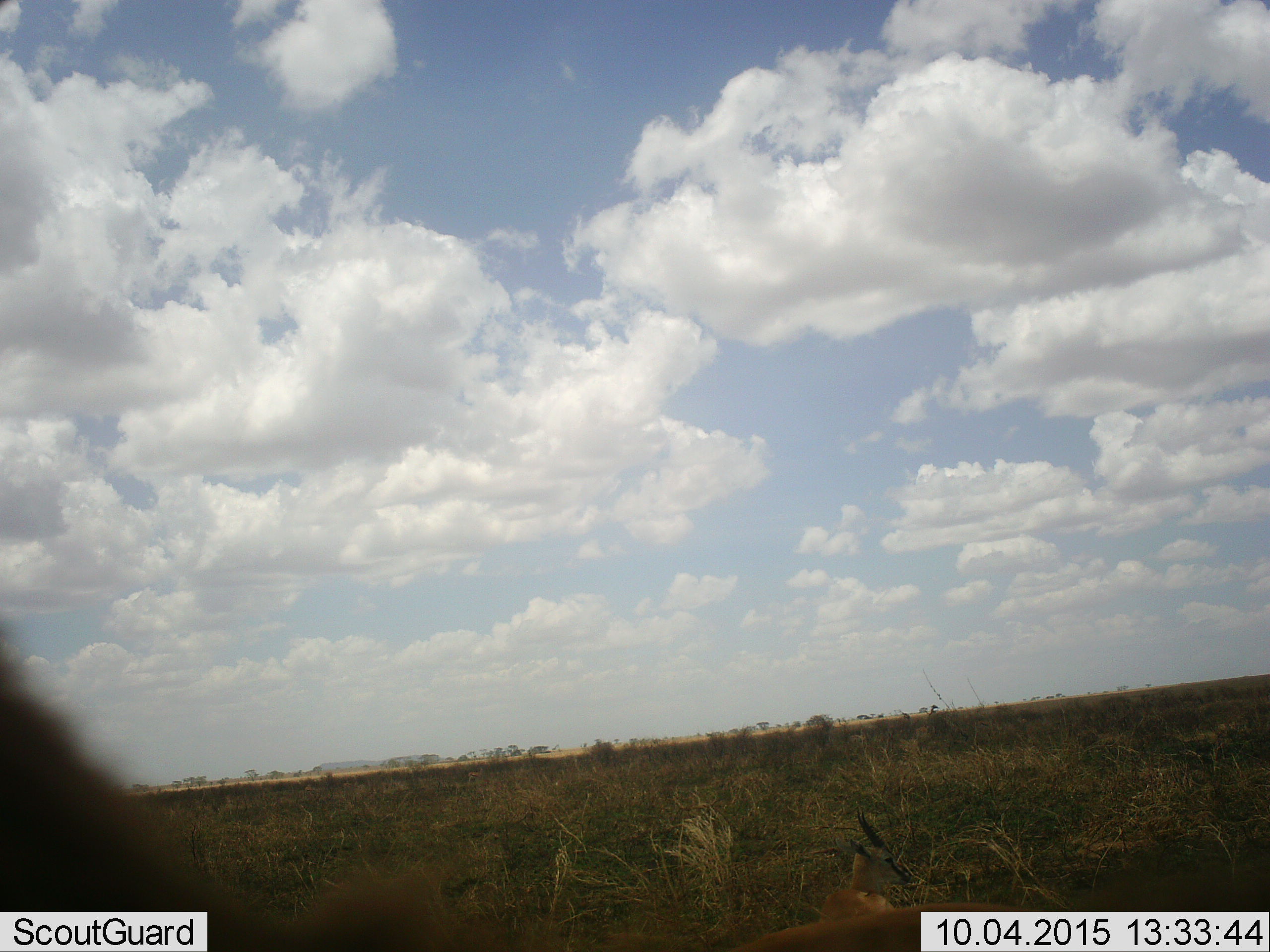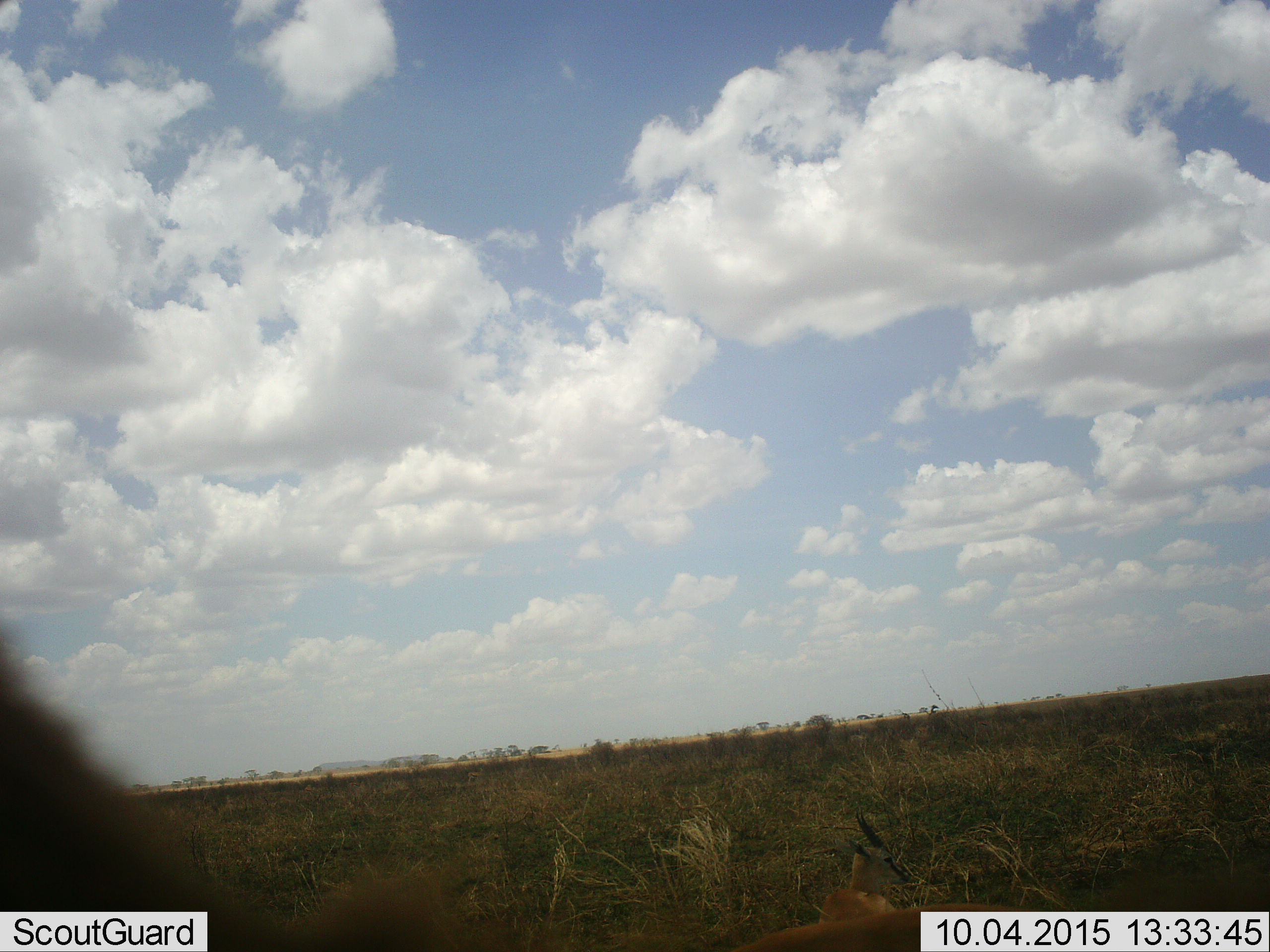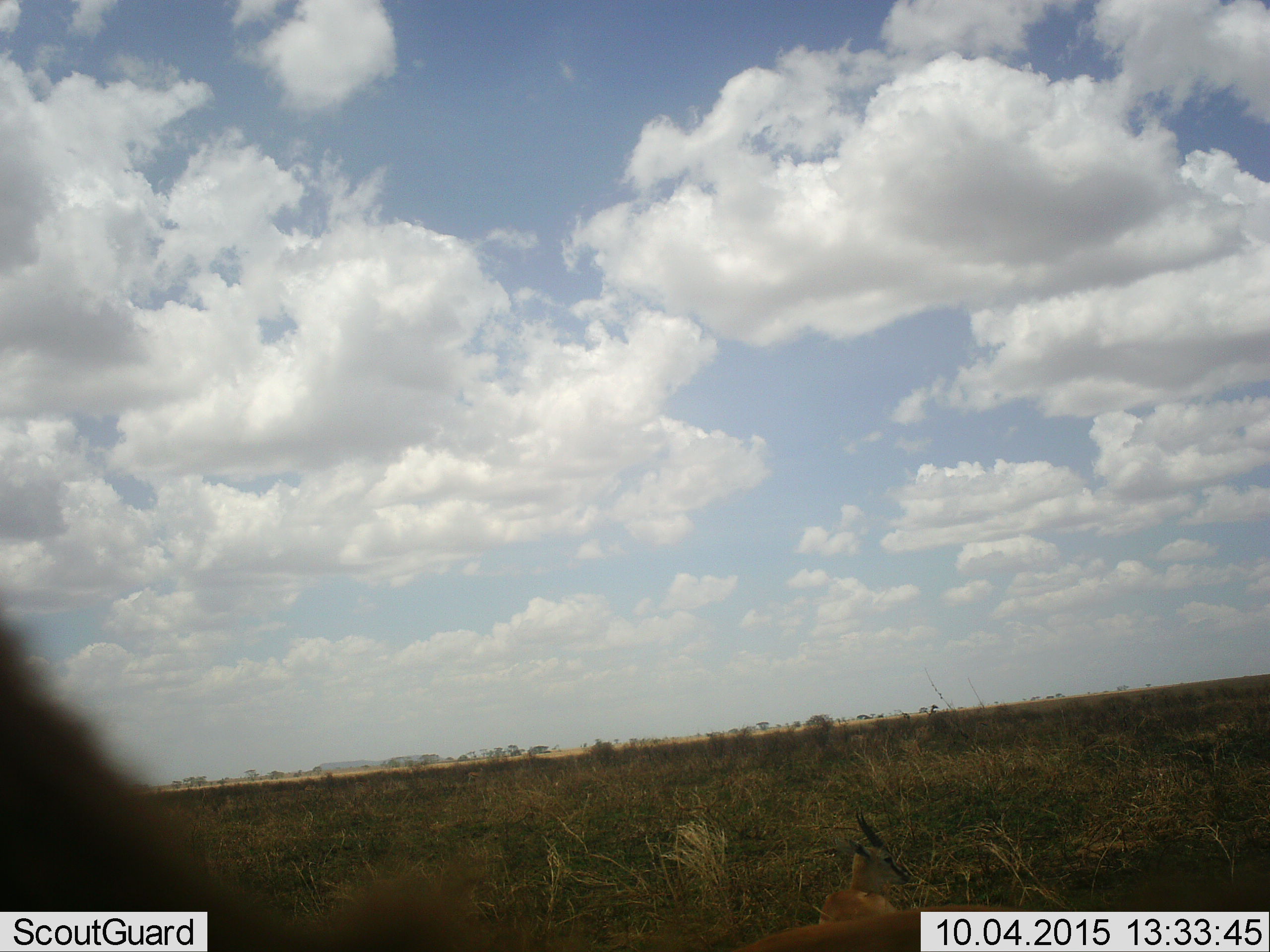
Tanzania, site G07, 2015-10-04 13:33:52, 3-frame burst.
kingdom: Animalia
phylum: Chordata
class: Mammalia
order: Artiodactyla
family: Bovidae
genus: Eudorcas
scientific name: Eudorcas thomsonii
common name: thomson's gazelle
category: gazellethomsons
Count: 3.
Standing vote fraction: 57%.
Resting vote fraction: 57%.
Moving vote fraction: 14%.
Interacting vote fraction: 0%.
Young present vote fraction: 14%.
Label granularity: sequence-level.